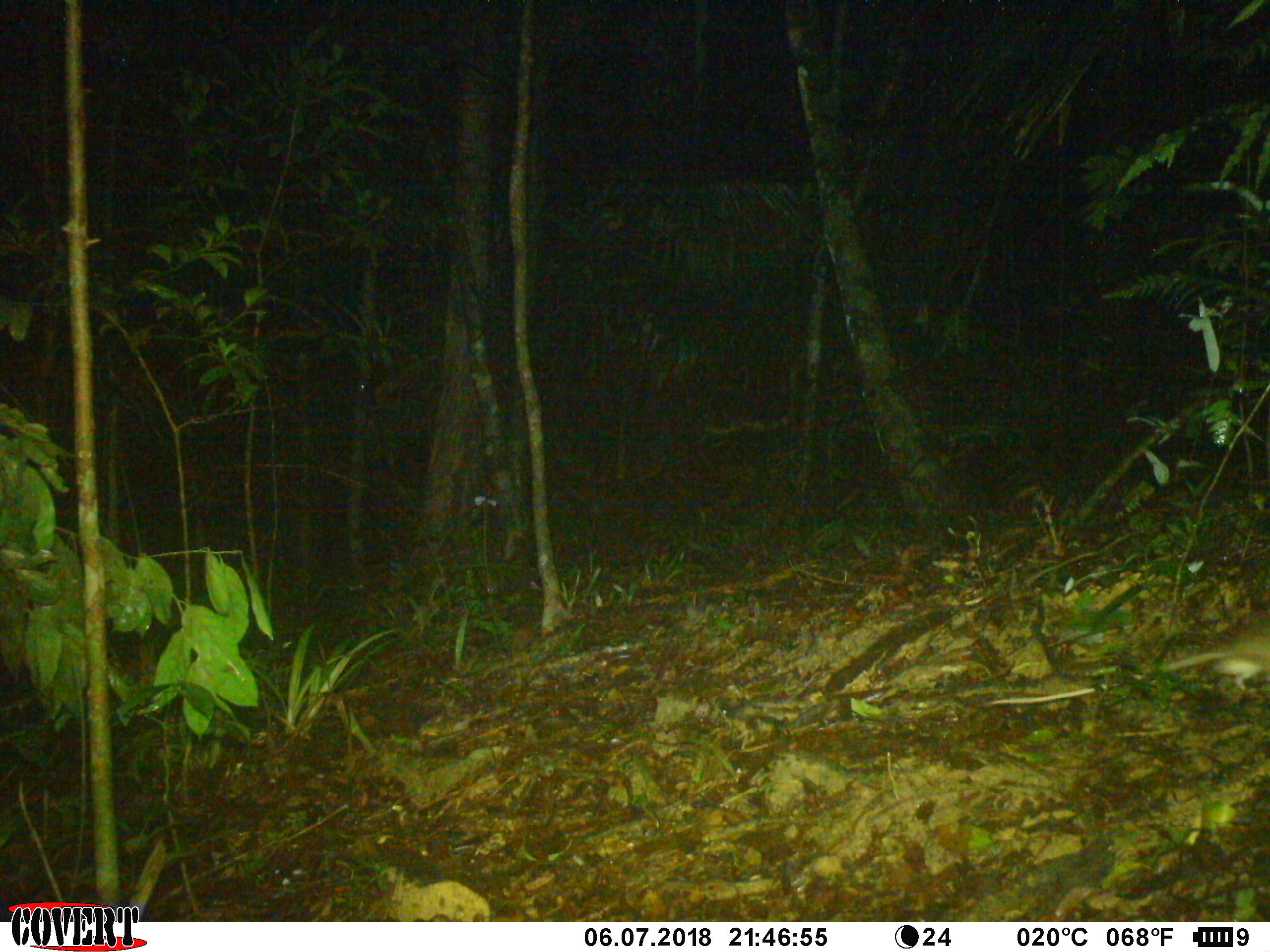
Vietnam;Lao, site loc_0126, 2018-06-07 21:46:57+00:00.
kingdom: Animalia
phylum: Chordata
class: Mammalia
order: Rodentia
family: Muridae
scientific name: Muridae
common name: old-world mice and rats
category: unidentified murid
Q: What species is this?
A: Unidentified murid (old-world mice and rats) (Muridae).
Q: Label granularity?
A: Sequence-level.